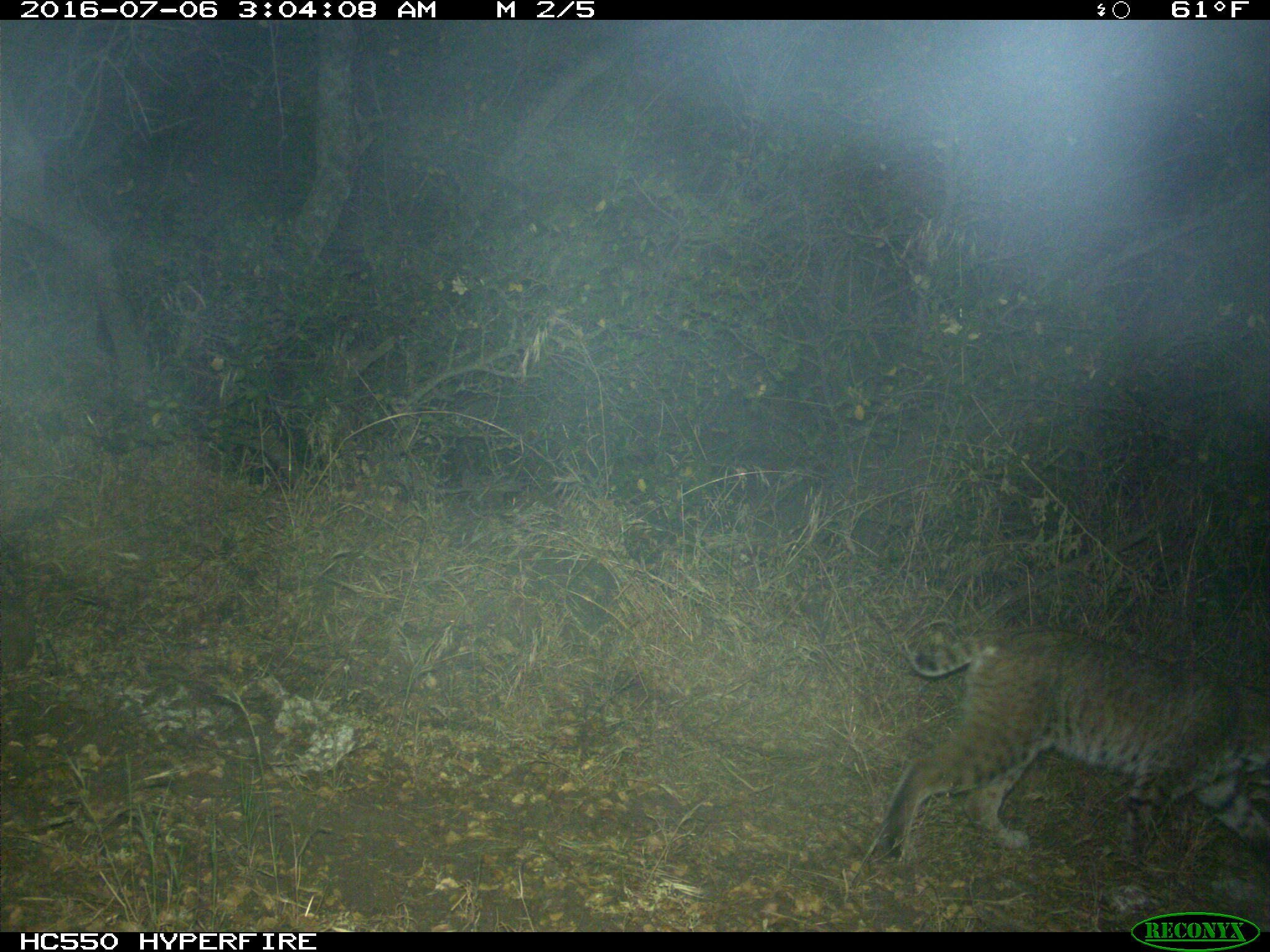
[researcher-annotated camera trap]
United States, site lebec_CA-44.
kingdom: Animalia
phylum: Chordata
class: Mammalia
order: Carnivora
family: Felidae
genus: Lynx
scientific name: Lynx rufus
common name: bobcat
Lynx rufus (bobcat).